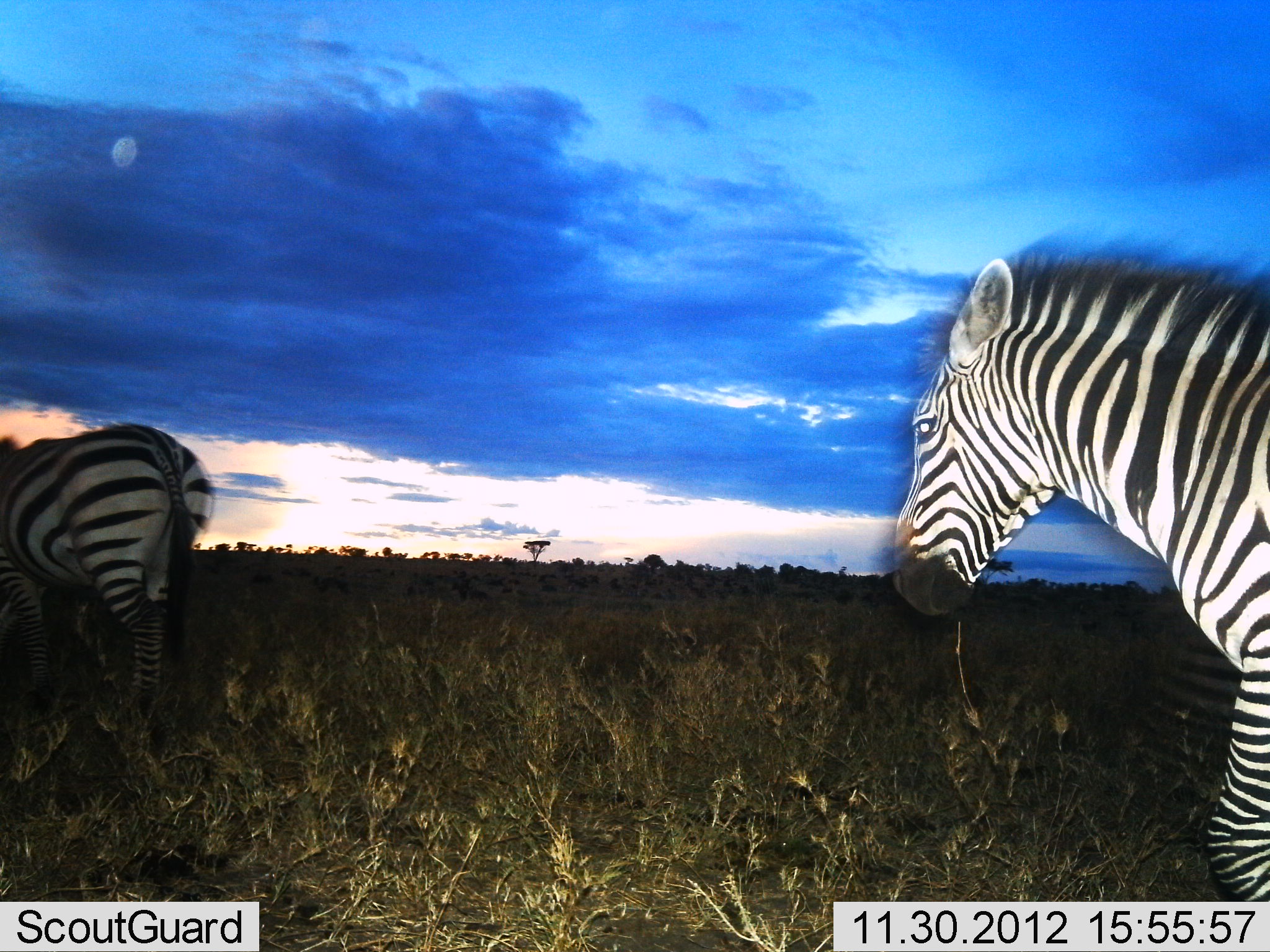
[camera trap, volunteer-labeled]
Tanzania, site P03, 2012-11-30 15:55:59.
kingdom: Animalia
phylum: Chordata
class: Mammalia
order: Perissodactyla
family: Equidae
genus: Equus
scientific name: Equus quagga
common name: plains zebra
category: zebra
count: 2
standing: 20%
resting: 0%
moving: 90%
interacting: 0%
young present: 0%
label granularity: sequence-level